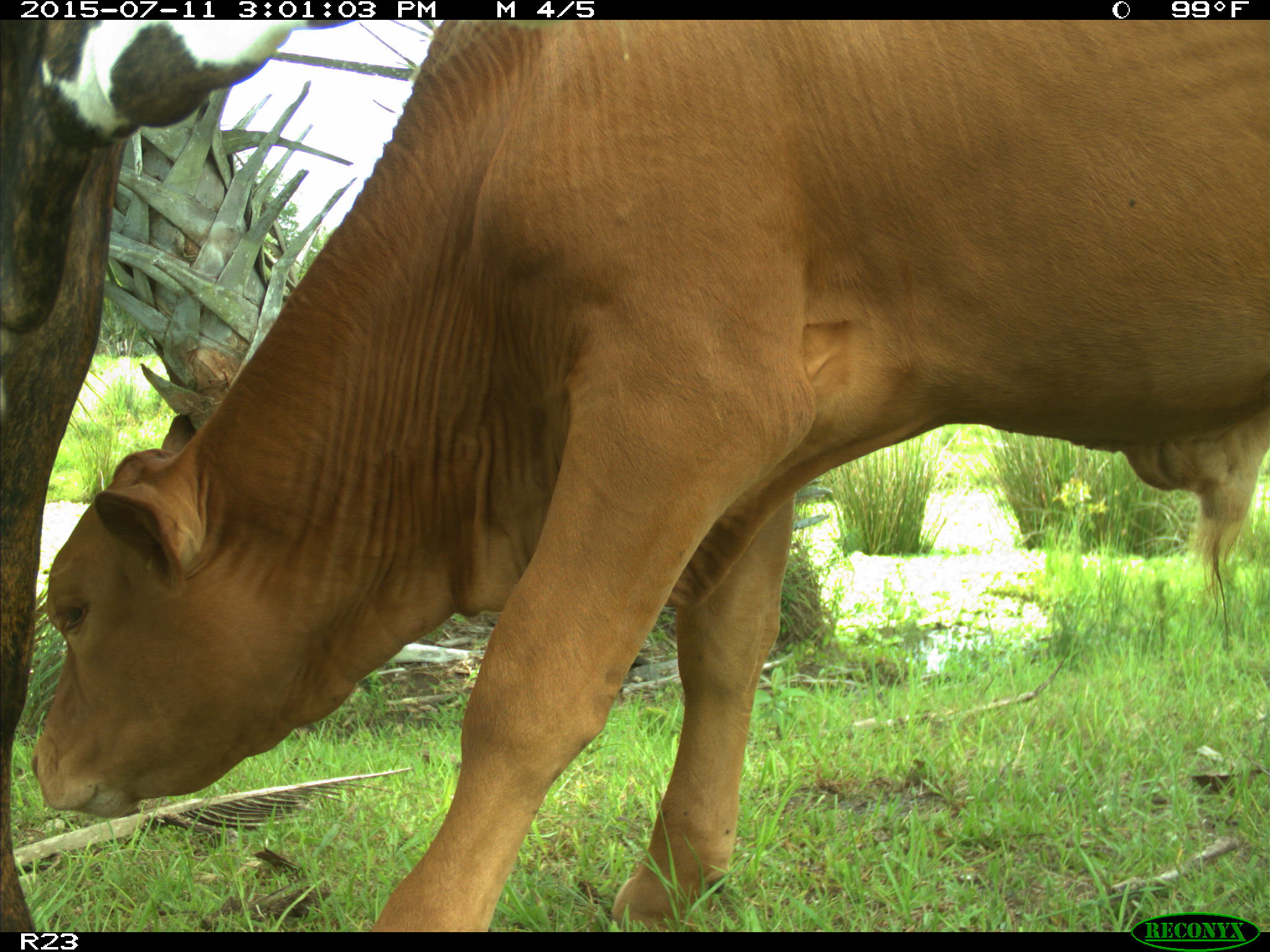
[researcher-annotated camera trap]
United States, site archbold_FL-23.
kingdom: Animalia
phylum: Chordata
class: Mammalia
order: Artiodactyla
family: Bovidae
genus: Bos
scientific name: Bos taurus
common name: domestic cow